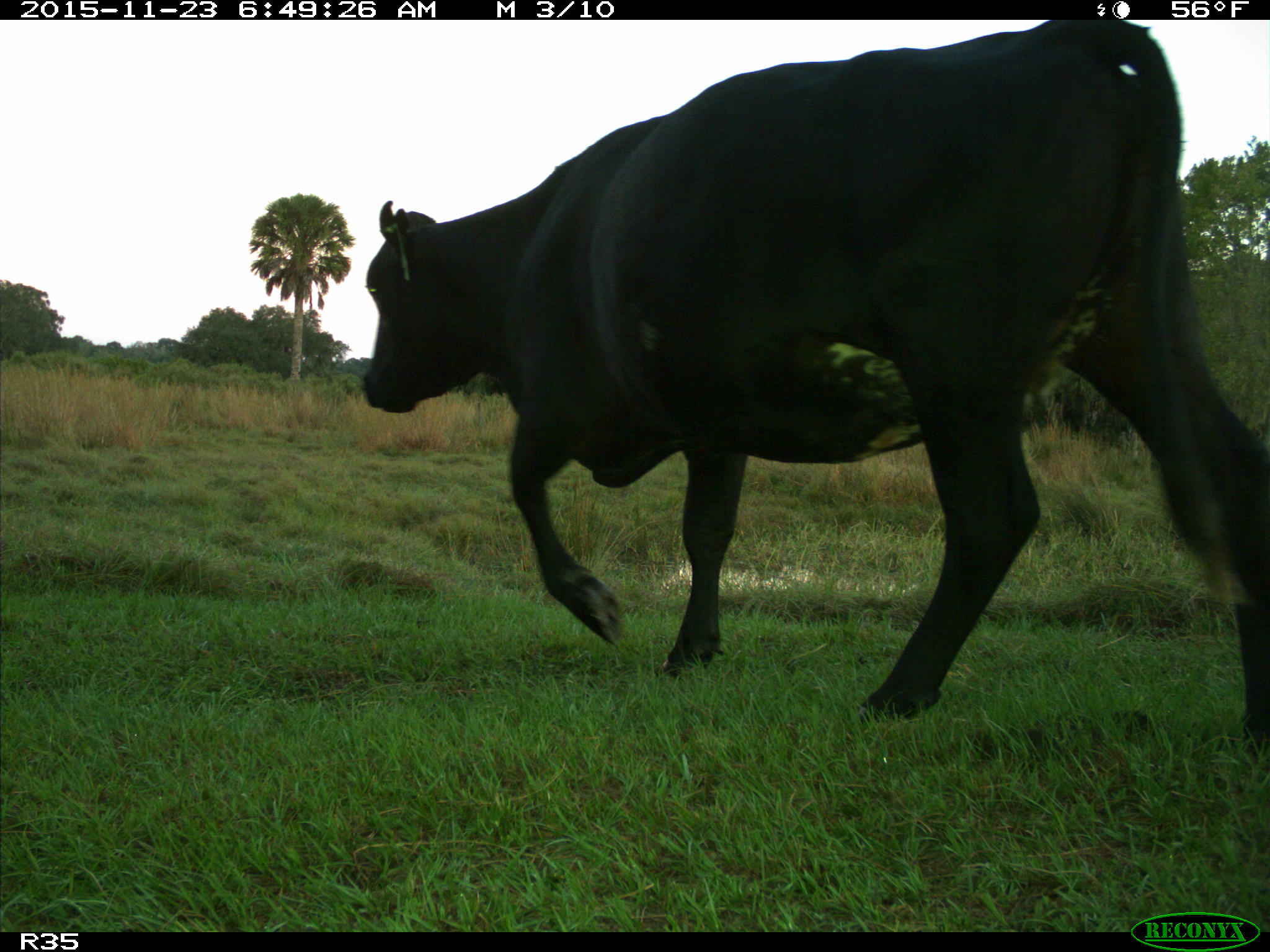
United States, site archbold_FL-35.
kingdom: Animalia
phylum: Chordata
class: Mammalia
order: Artiodactyla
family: Bovidae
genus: Bos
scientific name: Bos taurus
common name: domestic cow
Bos taurus (domestic cow).